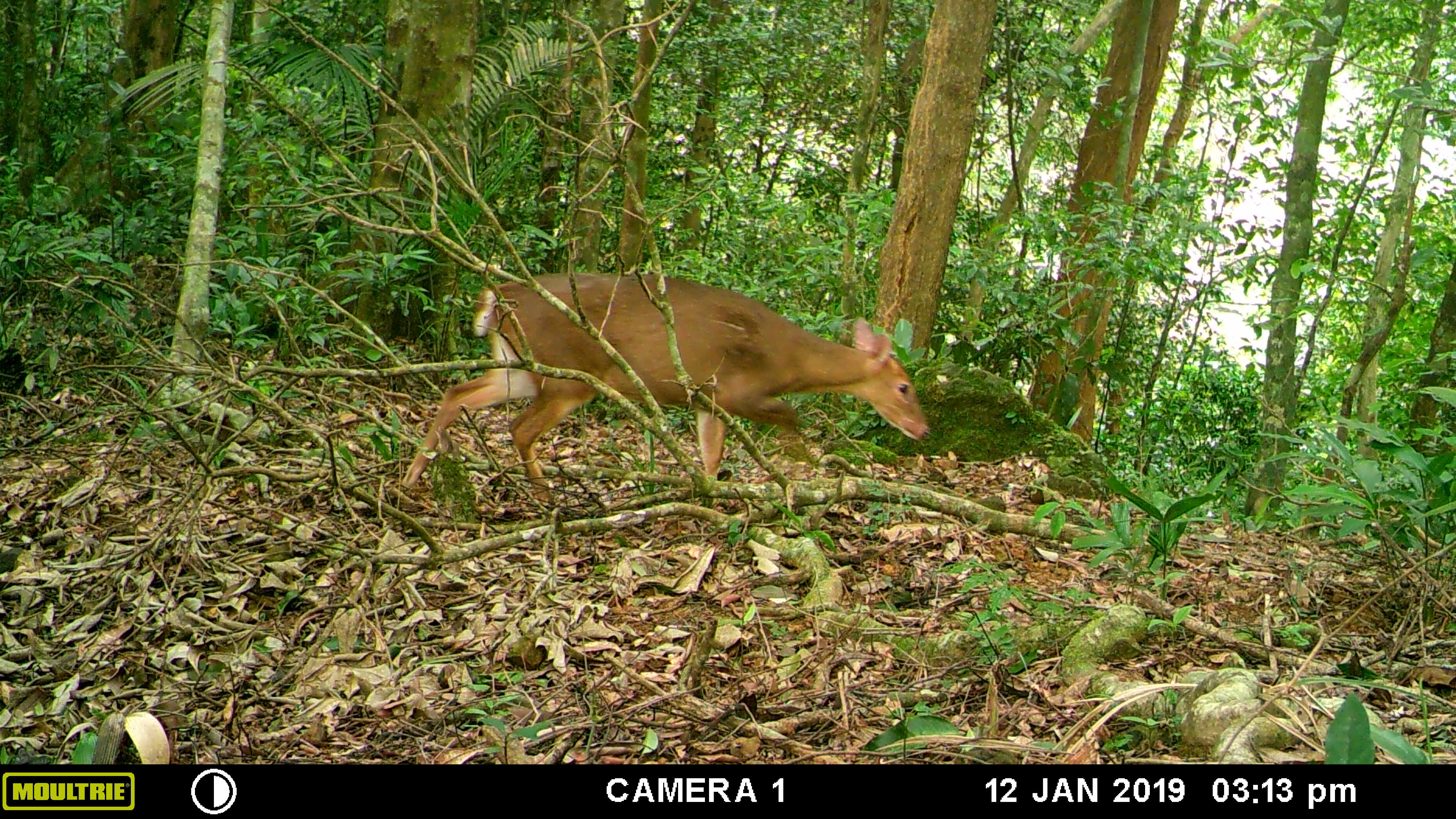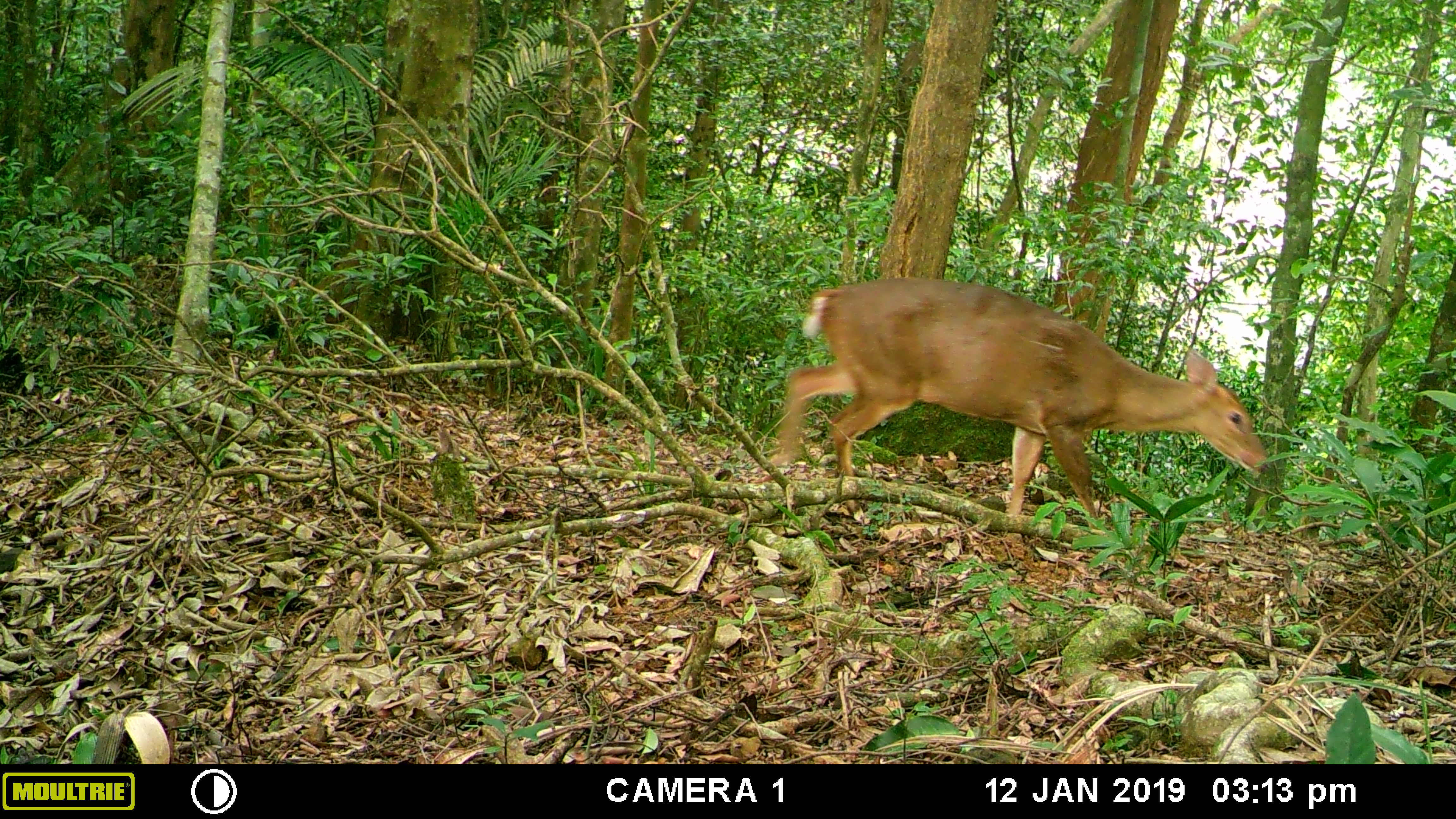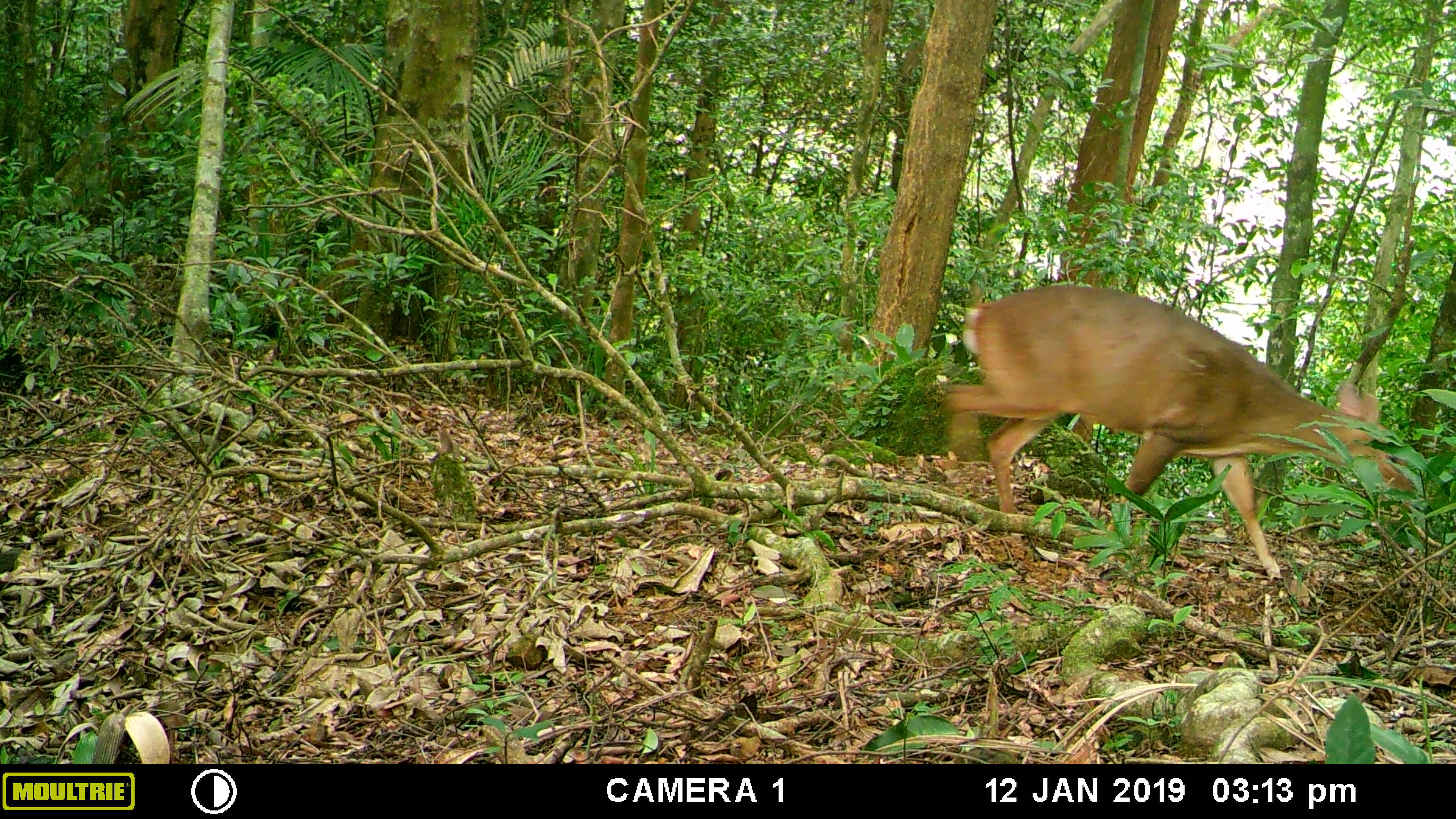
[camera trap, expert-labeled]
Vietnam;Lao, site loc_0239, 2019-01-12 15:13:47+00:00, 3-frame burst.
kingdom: Animalia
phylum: Chordata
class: Mammalia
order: Artiodactyla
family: Cervidae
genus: Muntiacus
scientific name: Muntiacus vuquangensis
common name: large-antlered muntjac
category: large antlered muntjac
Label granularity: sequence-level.